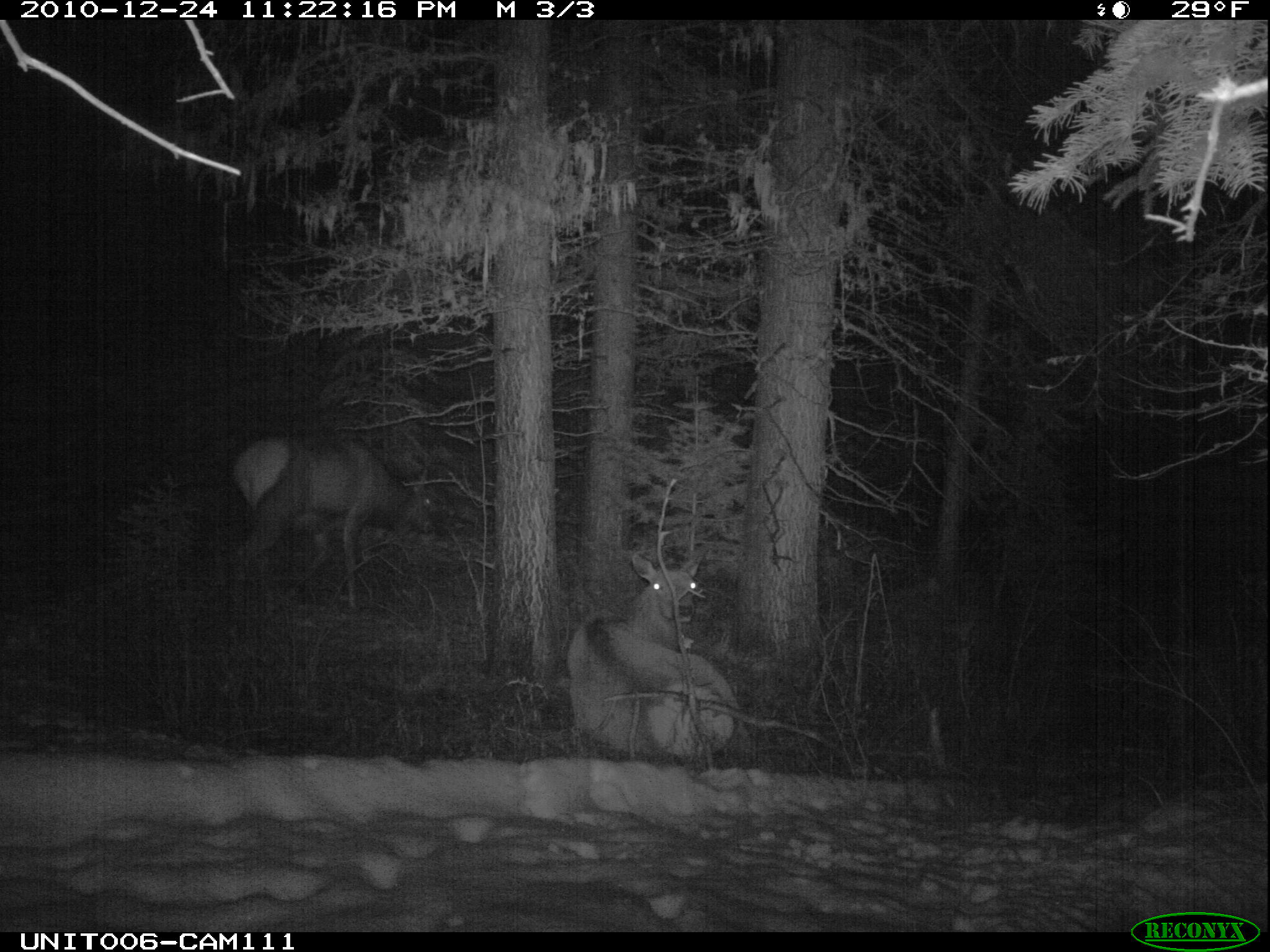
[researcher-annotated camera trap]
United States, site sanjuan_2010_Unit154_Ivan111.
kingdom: Animalia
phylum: Chordata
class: Mammalia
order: Artiodactyla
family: Cervidae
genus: Cervus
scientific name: Cervus elaphus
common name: red deer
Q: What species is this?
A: Cervus elaphus (red deer).